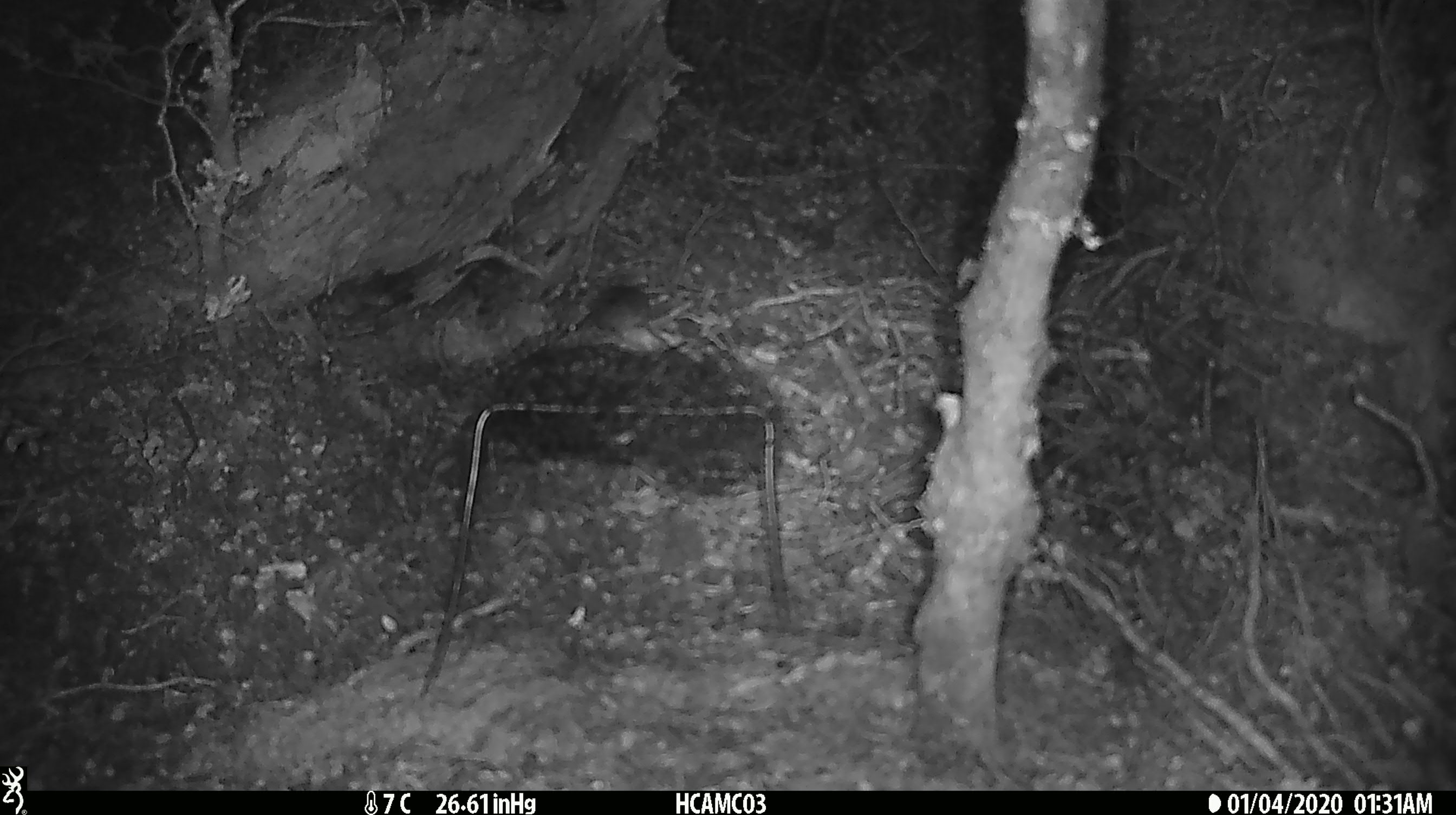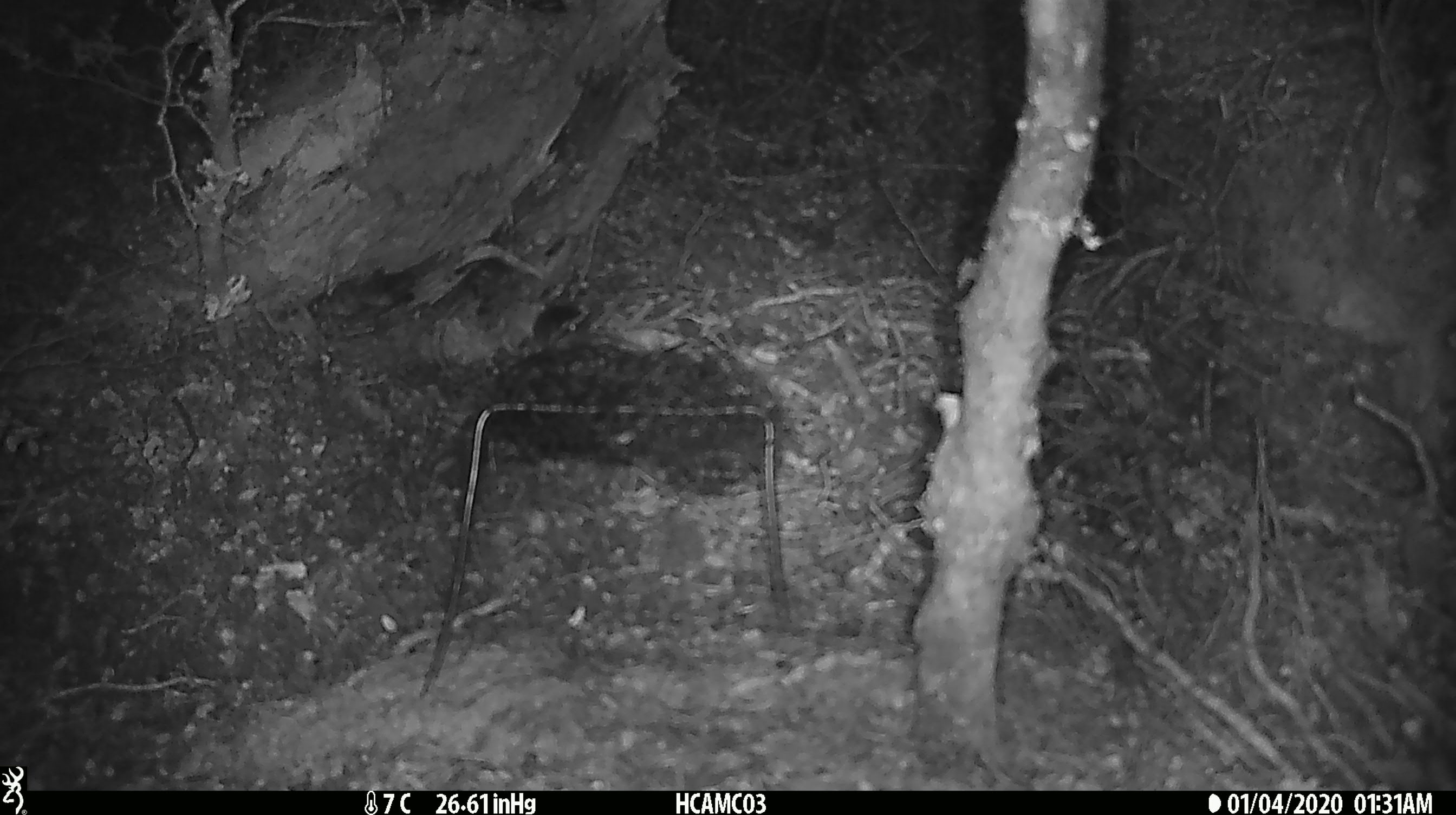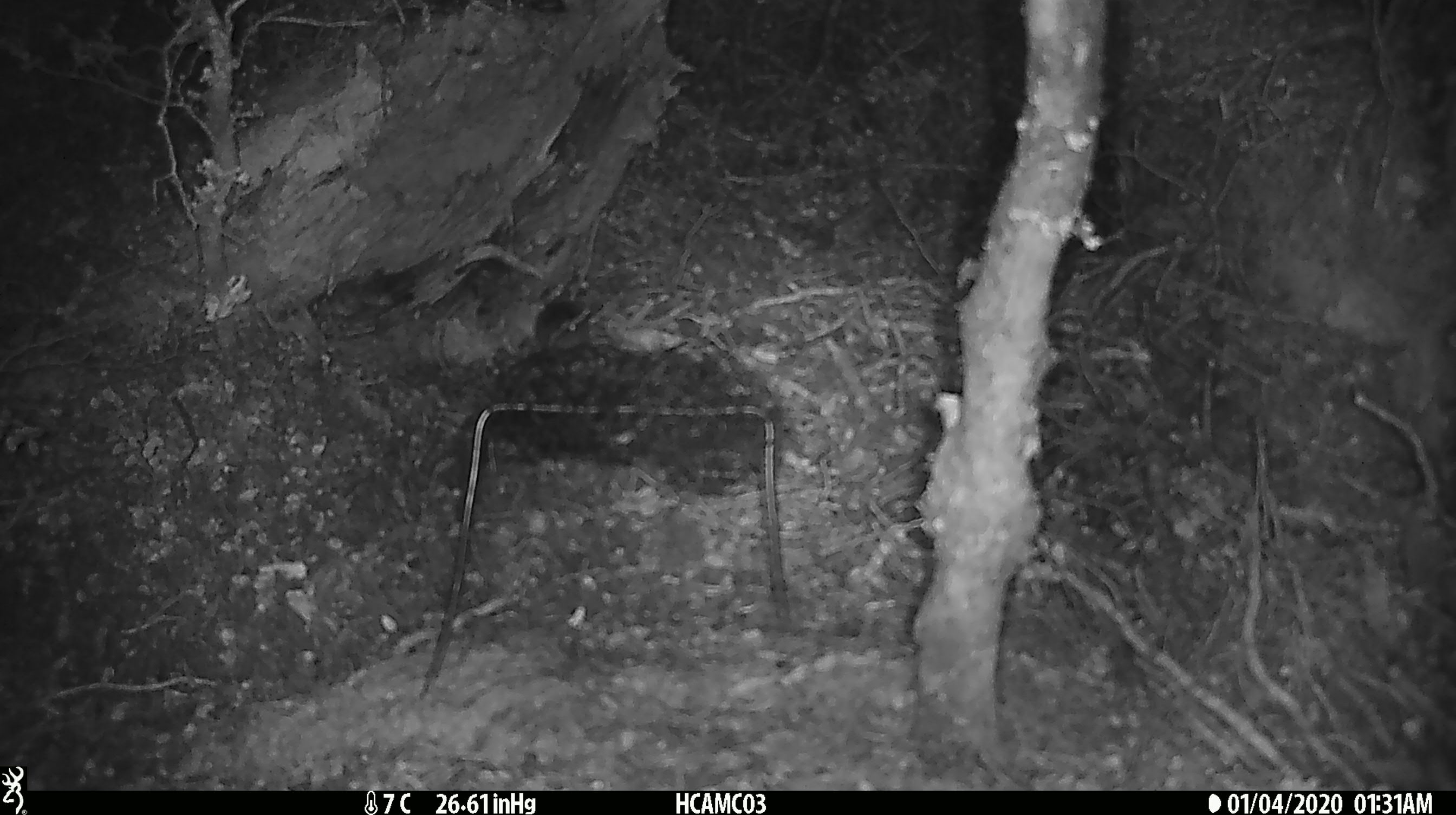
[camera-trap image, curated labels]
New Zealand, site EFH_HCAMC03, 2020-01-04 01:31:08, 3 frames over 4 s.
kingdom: Animalia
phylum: Chordata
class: Mammalia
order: Rodentia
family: Muridae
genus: Mus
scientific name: Mus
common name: mouse